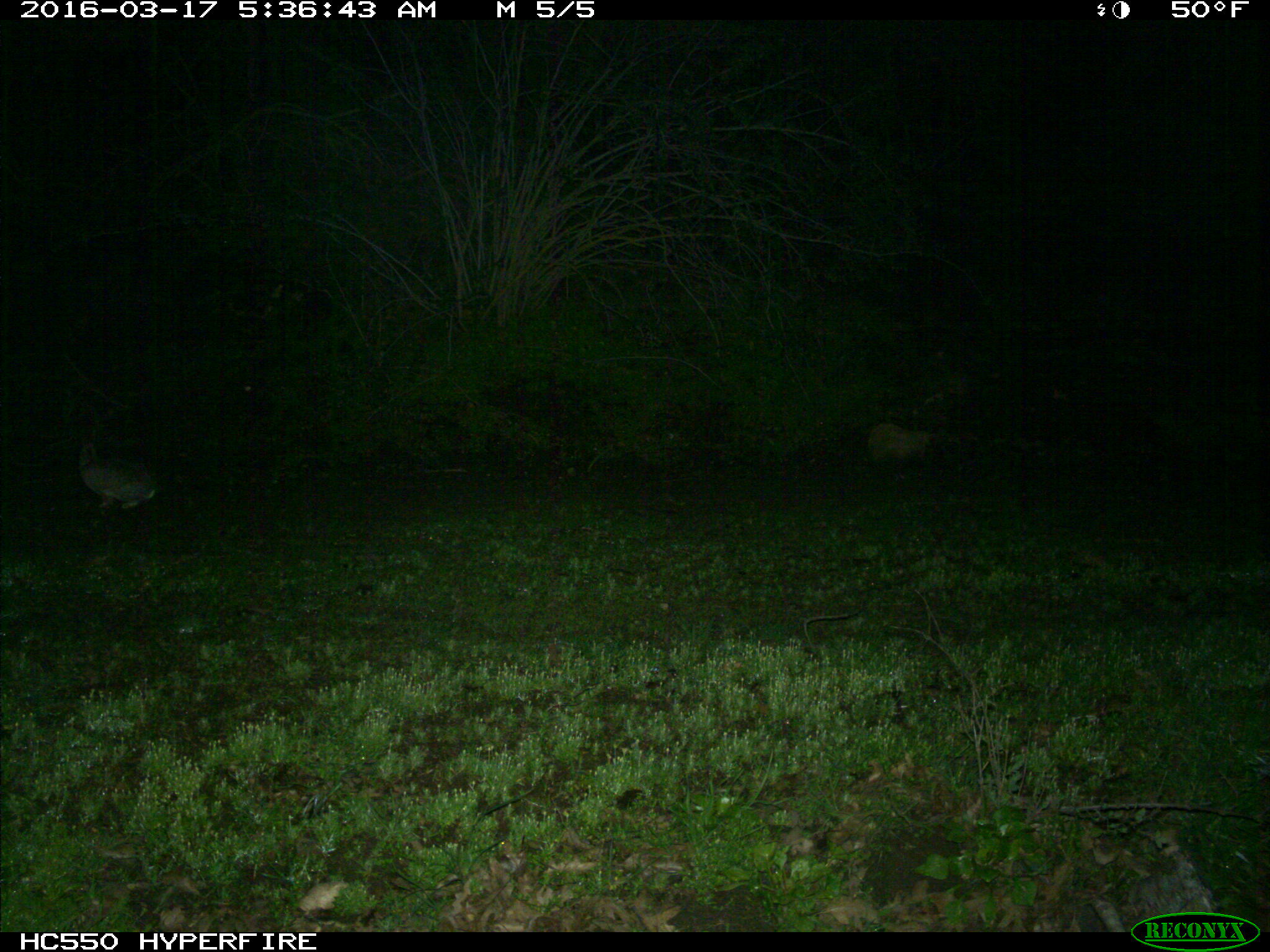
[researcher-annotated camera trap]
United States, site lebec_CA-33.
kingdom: Animalia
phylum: Chordata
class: Mammalia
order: Lagomorpha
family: Leporidae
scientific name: Leporidae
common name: rabbits and hares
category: unidentified rabbit